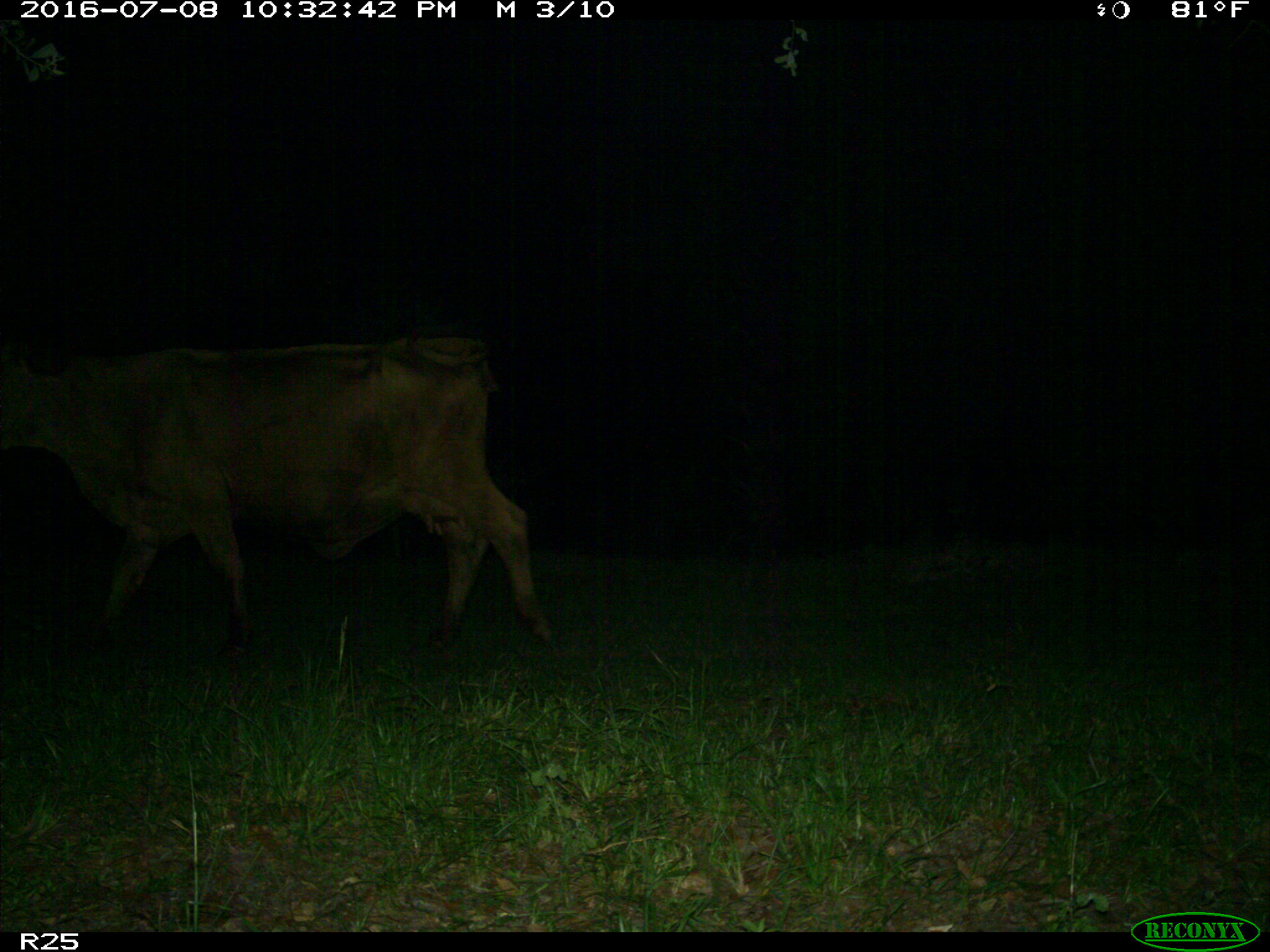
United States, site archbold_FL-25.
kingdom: Animalia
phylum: Chordata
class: Mammalia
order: Artiodactyla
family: Bovidae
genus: Bos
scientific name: Bos taurus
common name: domestic cow